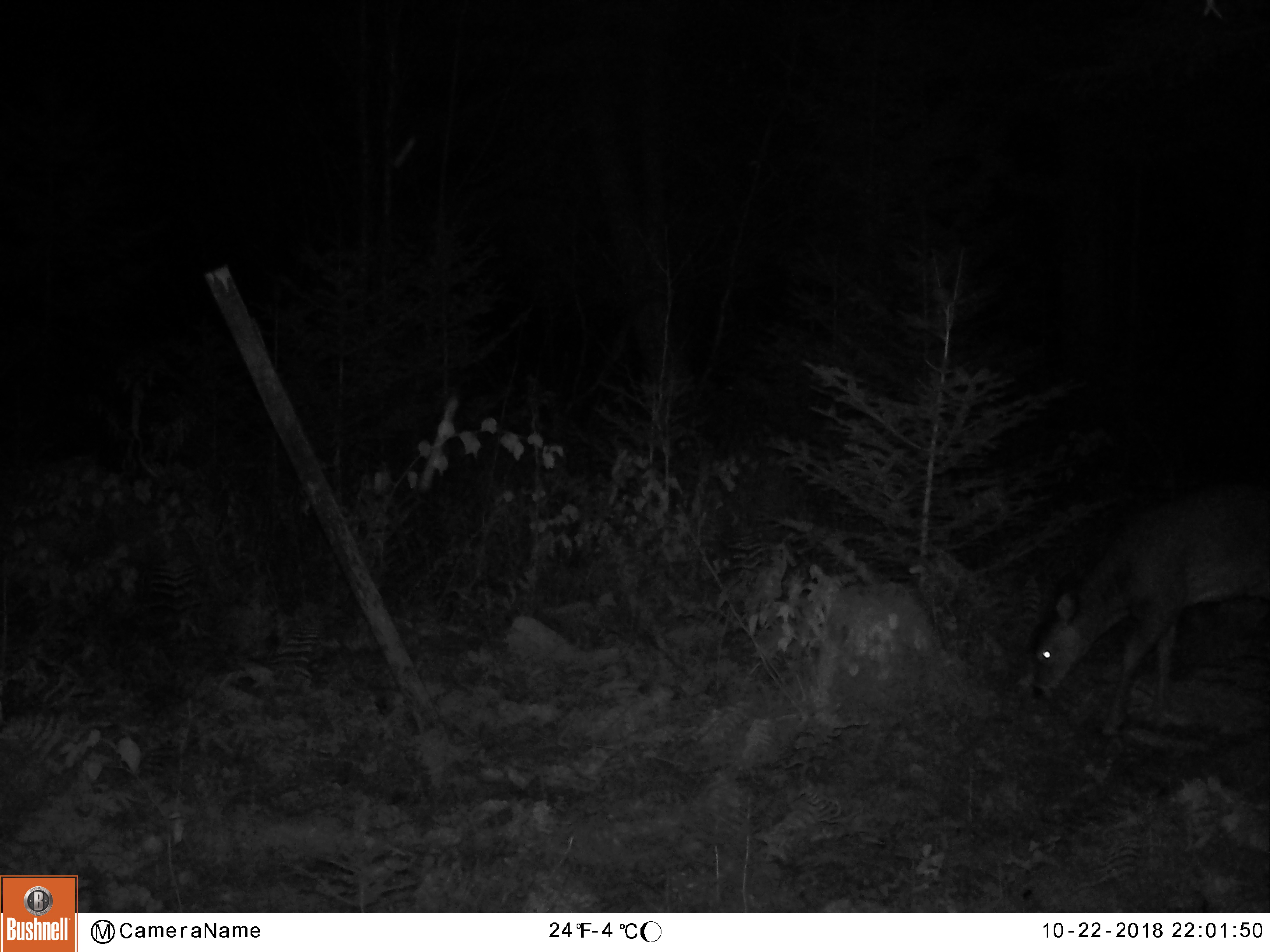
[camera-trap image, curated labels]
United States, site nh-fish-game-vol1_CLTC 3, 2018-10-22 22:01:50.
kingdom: Animalia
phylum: Chordata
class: Mammalia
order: Artiodactyla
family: Cervidae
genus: Odocoileus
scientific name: Odocoileus virginianus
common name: white-tailed deer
White-tailed deer (Odocoileus virginianus).